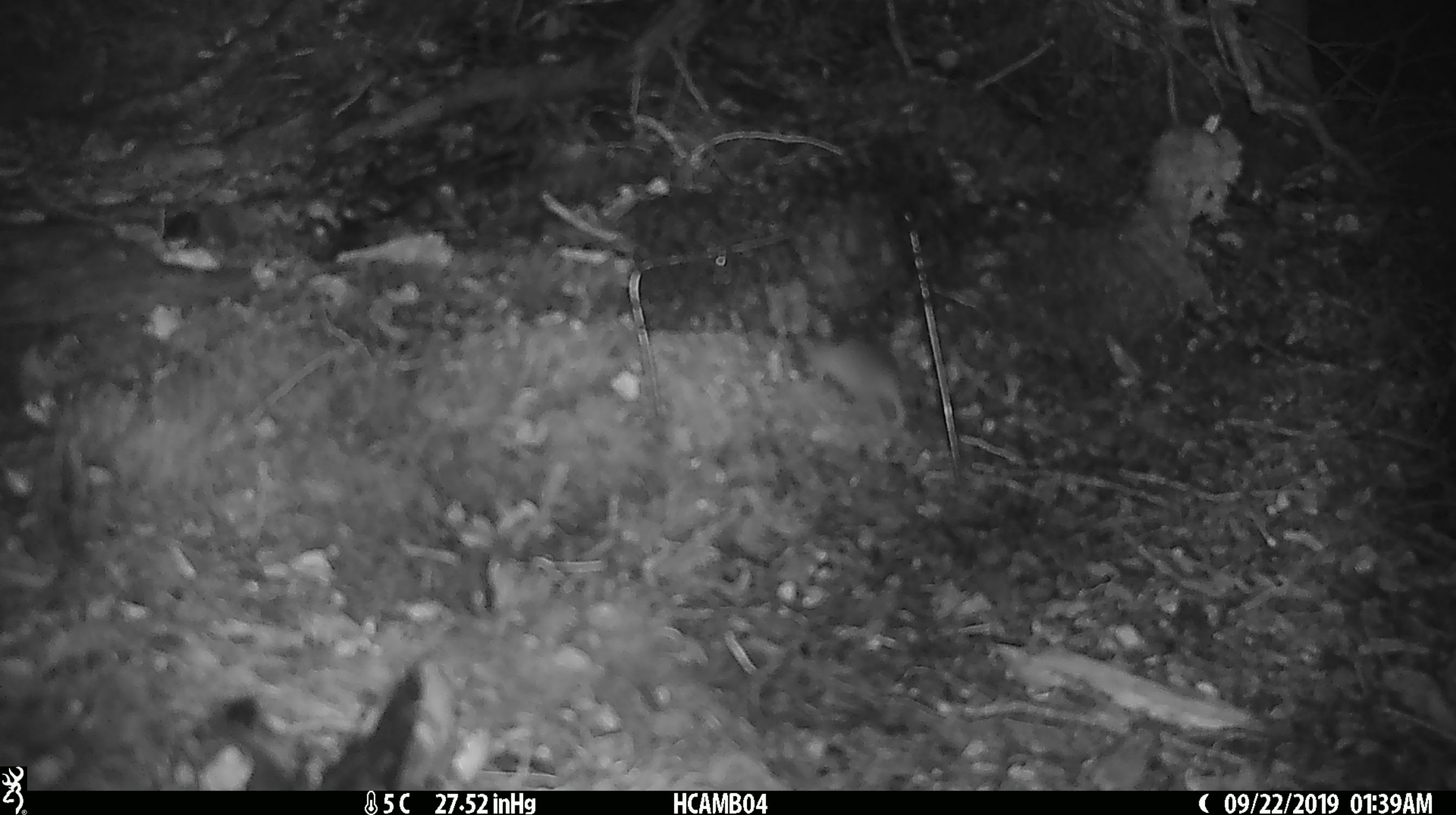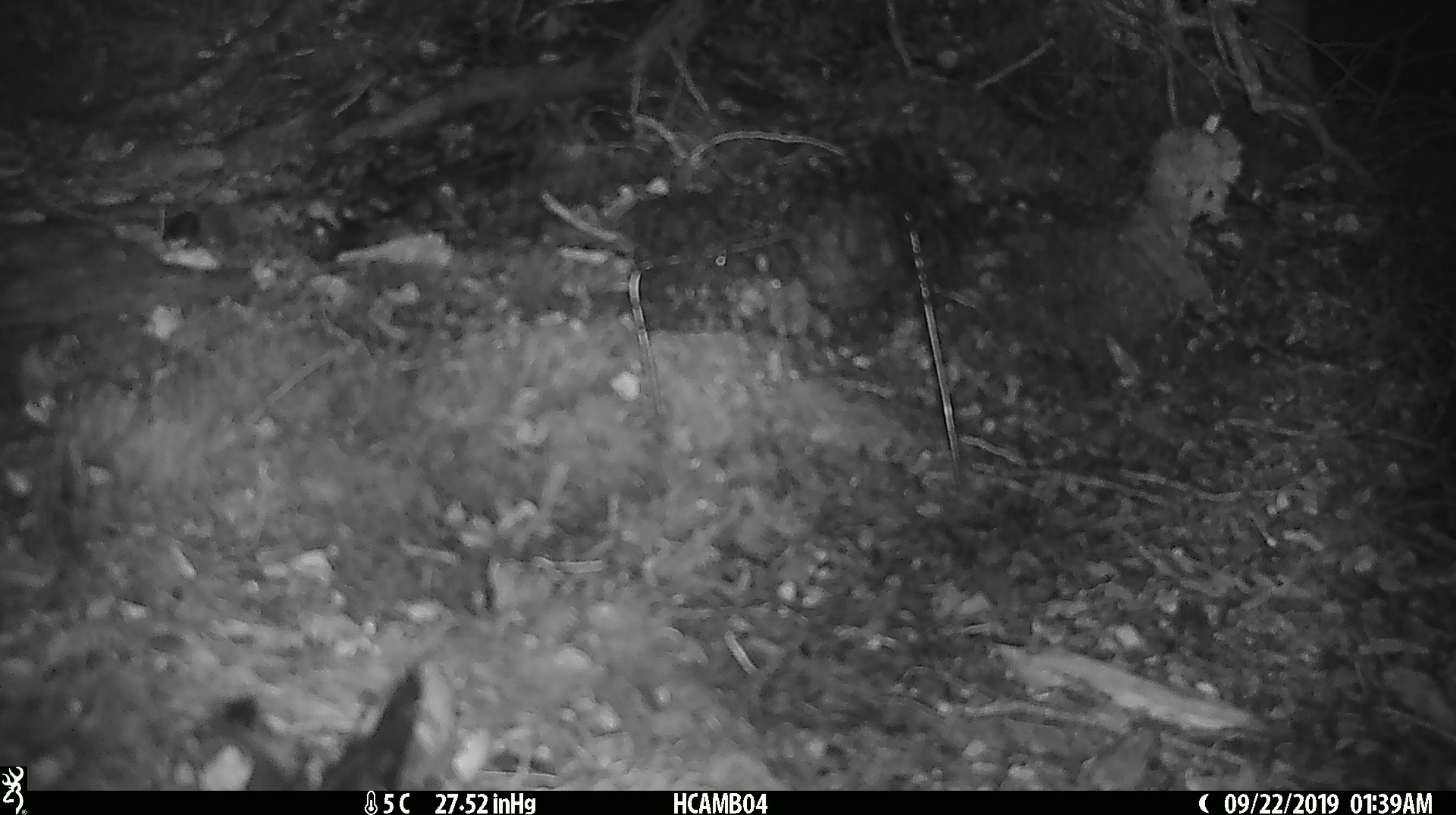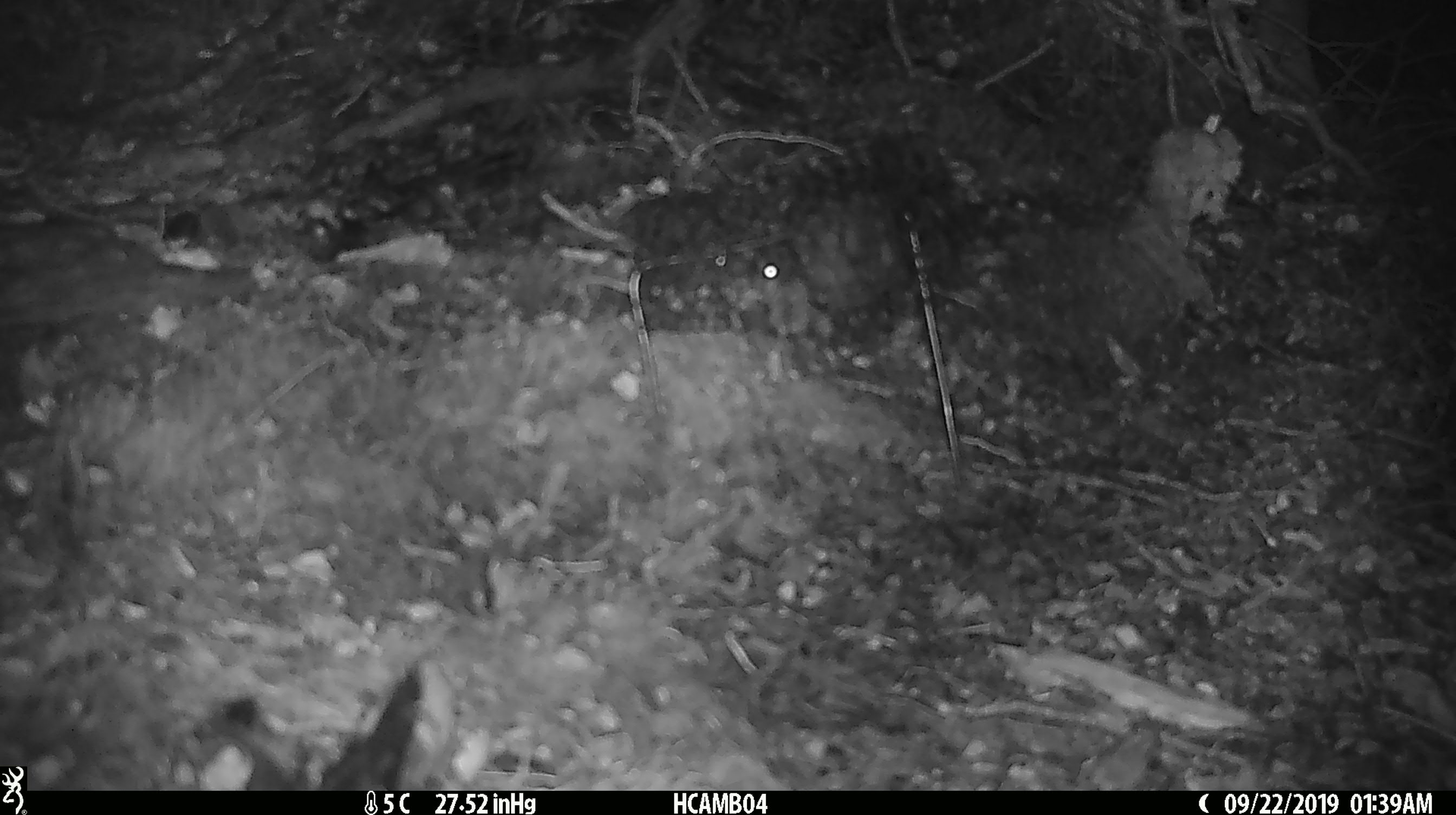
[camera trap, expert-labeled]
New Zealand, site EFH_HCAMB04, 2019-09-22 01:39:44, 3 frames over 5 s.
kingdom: Animalia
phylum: Chordata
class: Mammalia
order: Rodentia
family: Muridae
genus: Mus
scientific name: Mus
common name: mouse